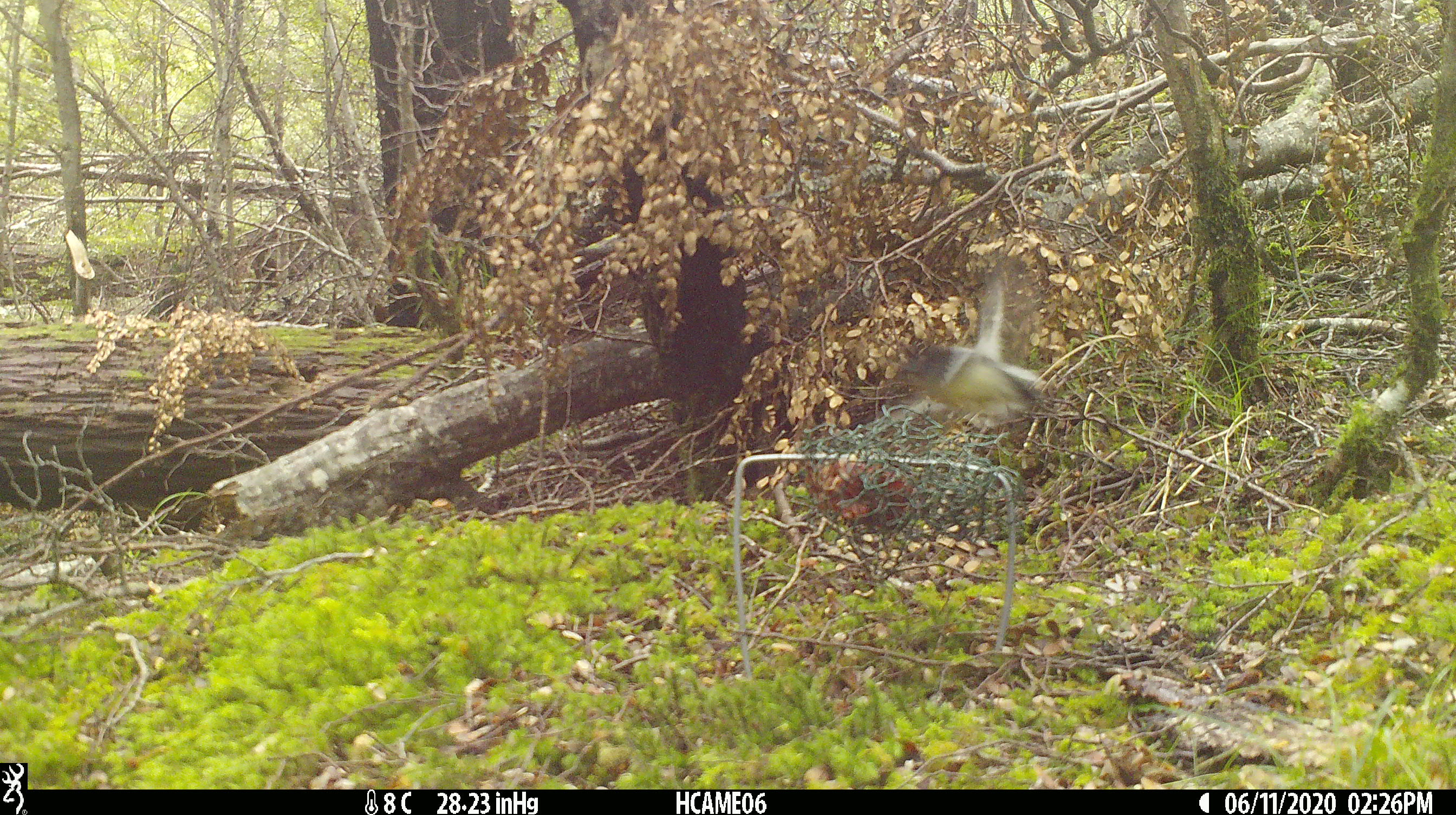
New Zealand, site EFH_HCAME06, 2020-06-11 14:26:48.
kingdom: Animalia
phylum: Chordata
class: Aves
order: Passeriformes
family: Petroicidae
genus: Petroica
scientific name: Petroica macrocephala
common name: tomtit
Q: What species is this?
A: Tomtit (Petroica macrocephala).